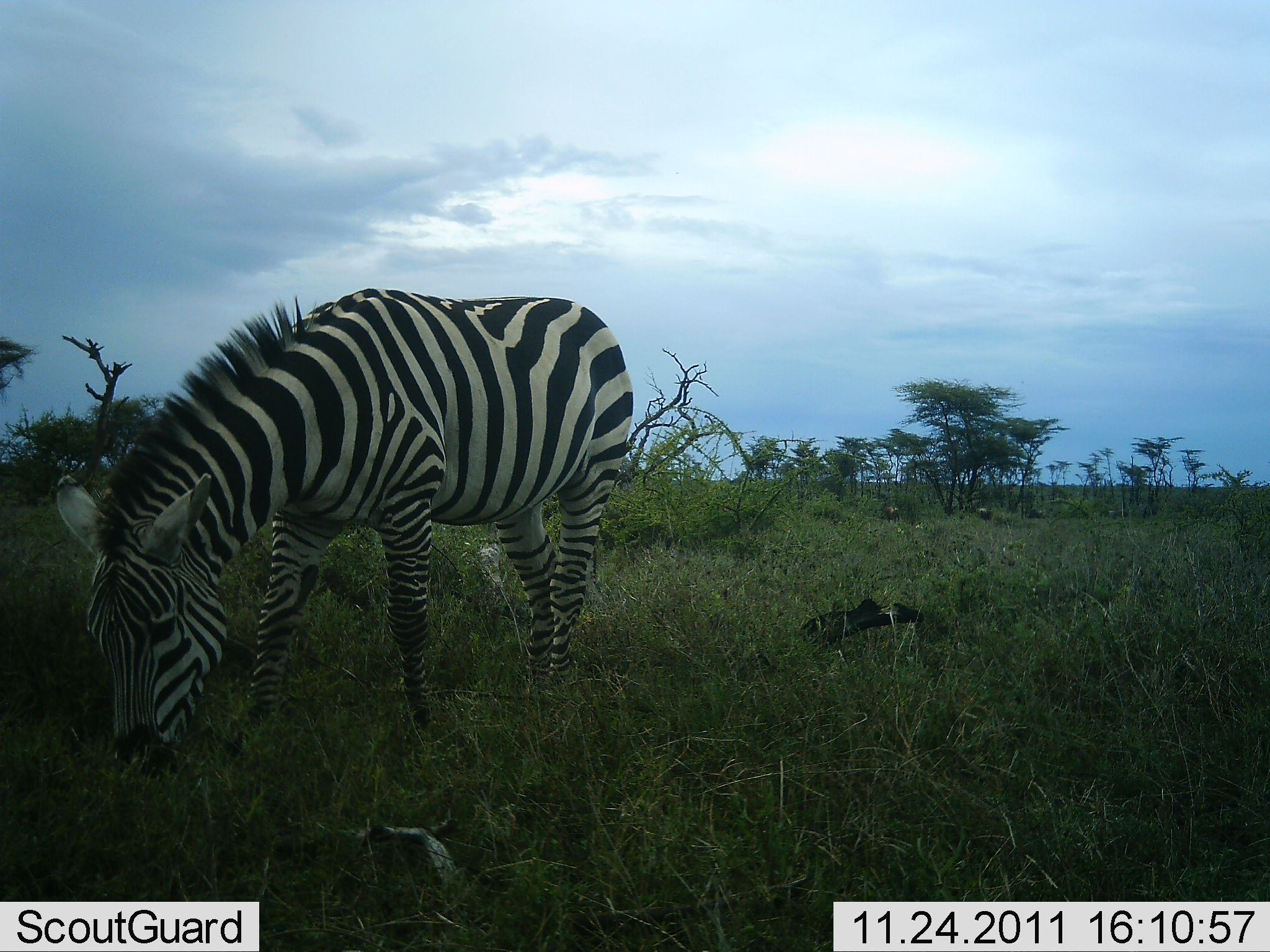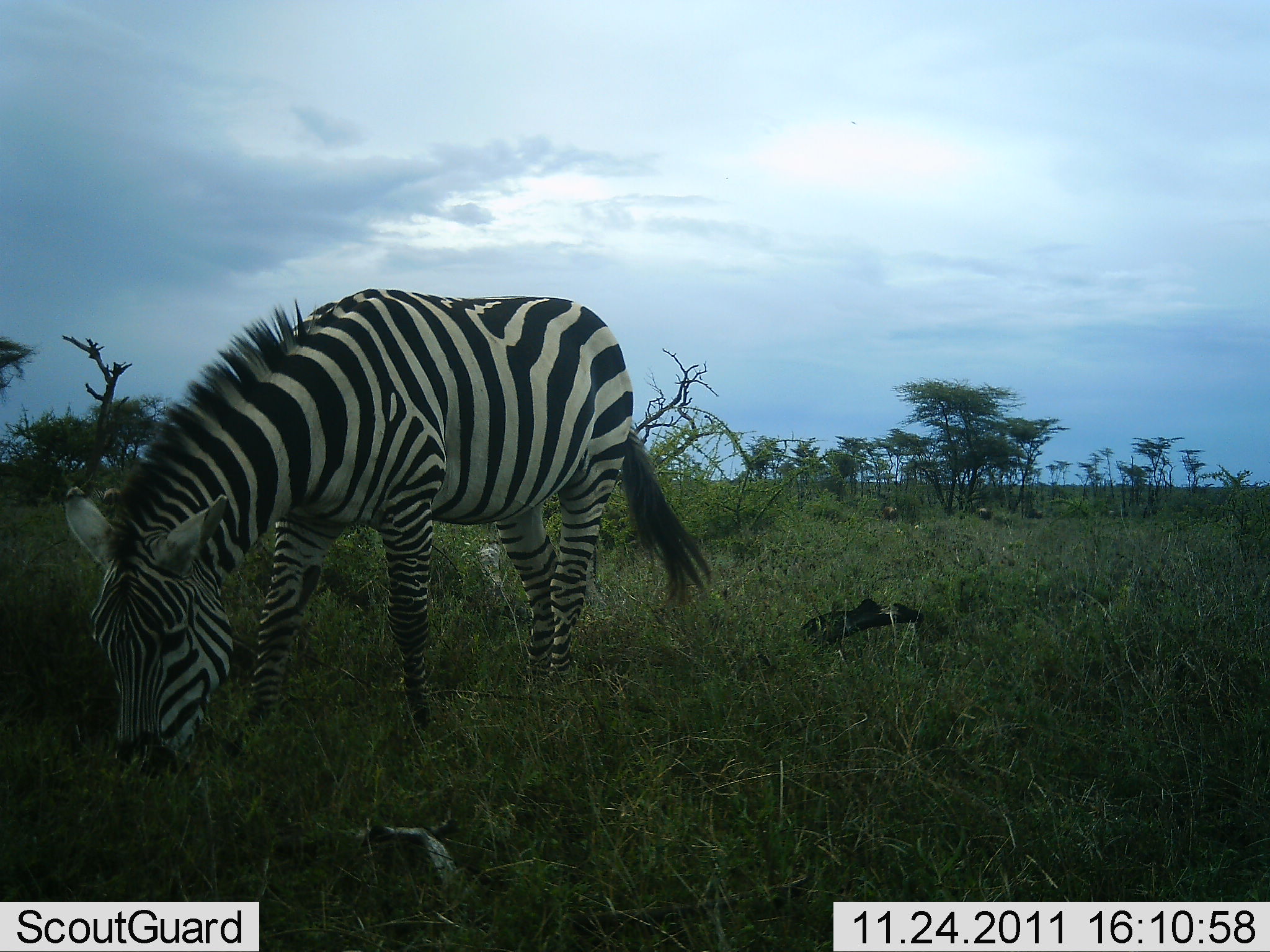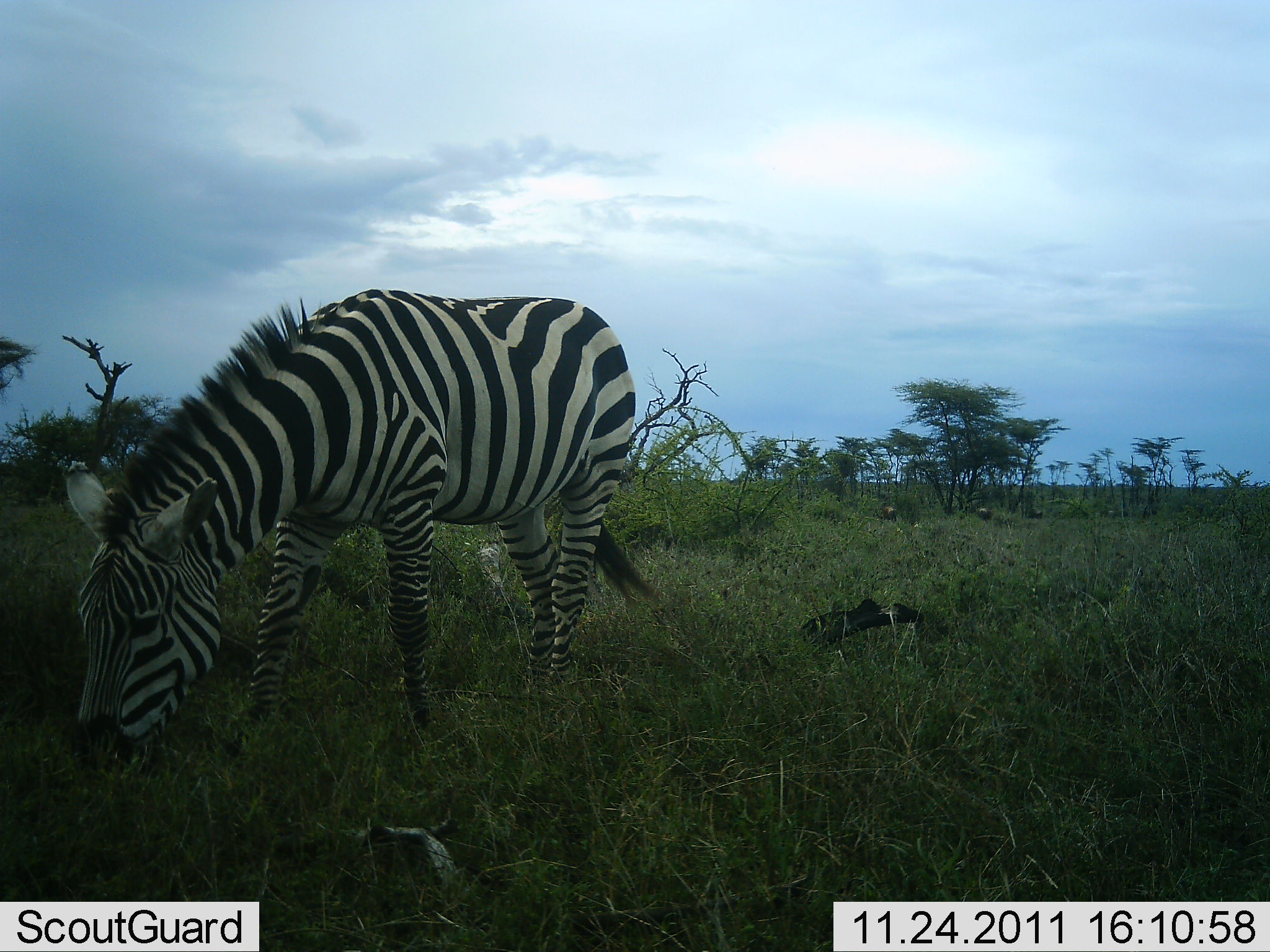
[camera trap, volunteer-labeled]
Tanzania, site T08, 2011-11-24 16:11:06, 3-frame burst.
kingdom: Animalia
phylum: Chordata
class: Mammalia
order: Perissodactyla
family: Equidae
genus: Equus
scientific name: Equus quagga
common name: plains zebra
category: zebra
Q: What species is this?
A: Zebra (plains zebra) (Equus quagga).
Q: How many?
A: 1.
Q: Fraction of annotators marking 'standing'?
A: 12%.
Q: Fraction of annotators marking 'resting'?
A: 0%.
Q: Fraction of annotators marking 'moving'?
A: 0%.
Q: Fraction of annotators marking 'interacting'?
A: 0%.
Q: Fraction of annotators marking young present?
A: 0%.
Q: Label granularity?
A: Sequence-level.